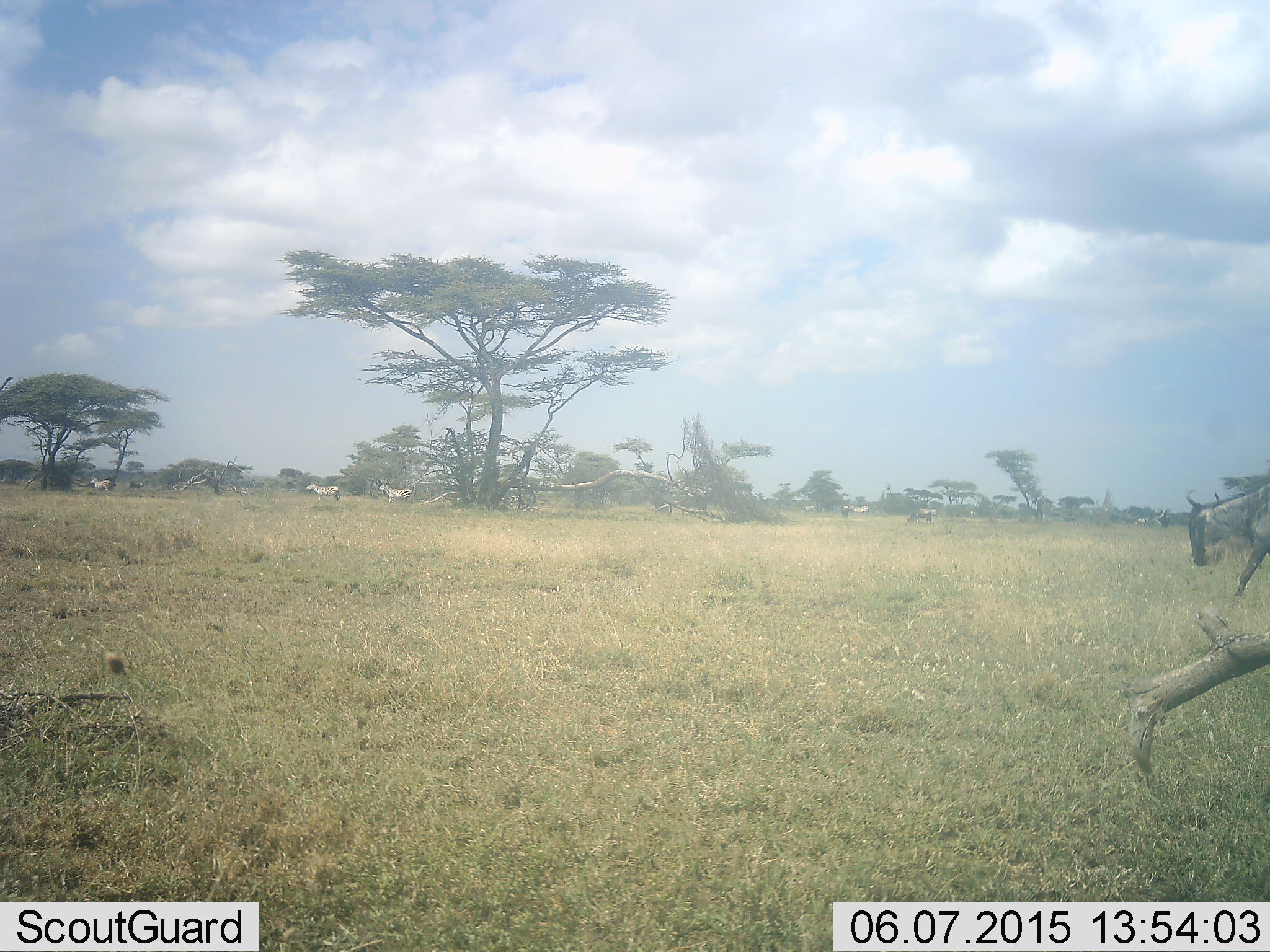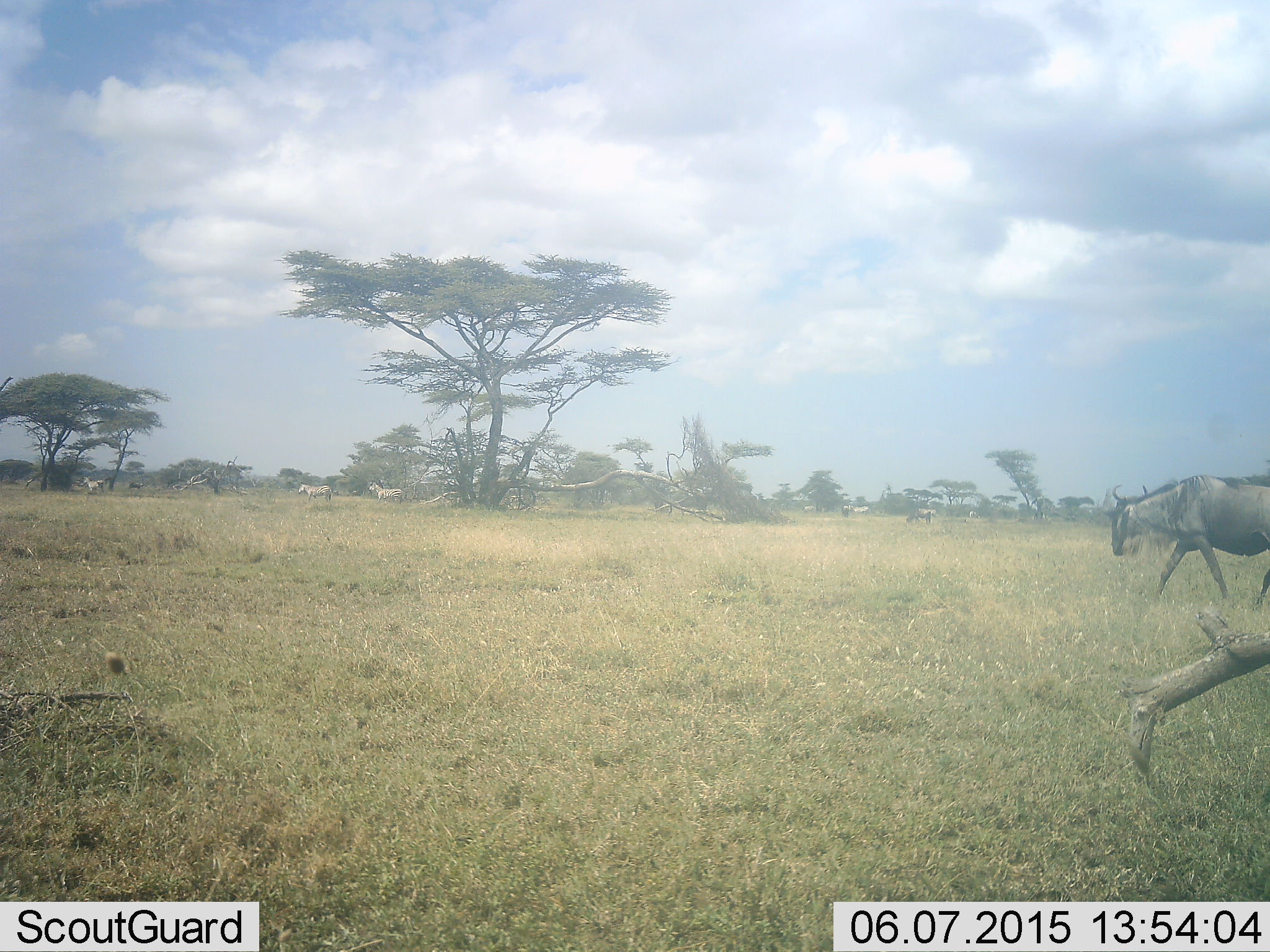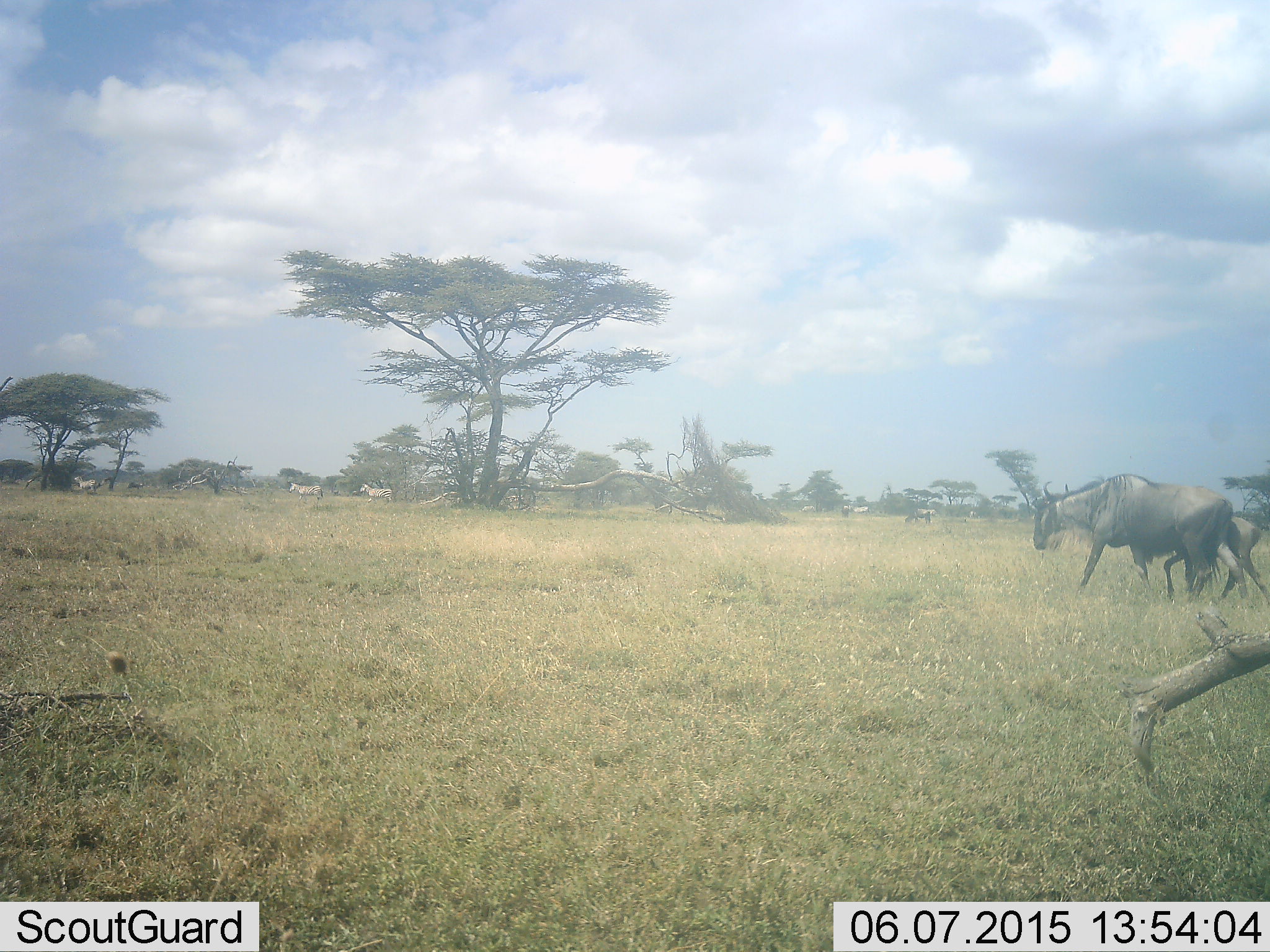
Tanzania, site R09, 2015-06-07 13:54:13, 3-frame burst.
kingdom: Animalia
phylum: Chordata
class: Mammalia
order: Artiodactyla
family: Bovidae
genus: Connochaetes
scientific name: Connochaetes taurinus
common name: blue wildebeest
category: wildebeest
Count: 2.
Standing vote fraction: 21%.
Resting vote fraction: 0%.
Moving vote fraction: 93%.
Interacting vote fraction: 0%.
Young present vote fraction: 43%.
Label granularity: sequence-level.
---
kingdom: Animalia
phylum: Chordata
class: Mammalia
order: Perissodactyla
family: Equidae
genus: Equus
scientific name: Equus quagga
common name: plains zebra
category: zebra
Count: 3.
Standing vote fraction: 30%.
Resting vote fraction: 0%.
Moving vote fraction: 80%.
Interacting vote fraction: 0%.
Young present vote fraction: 0%.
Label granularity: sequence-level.